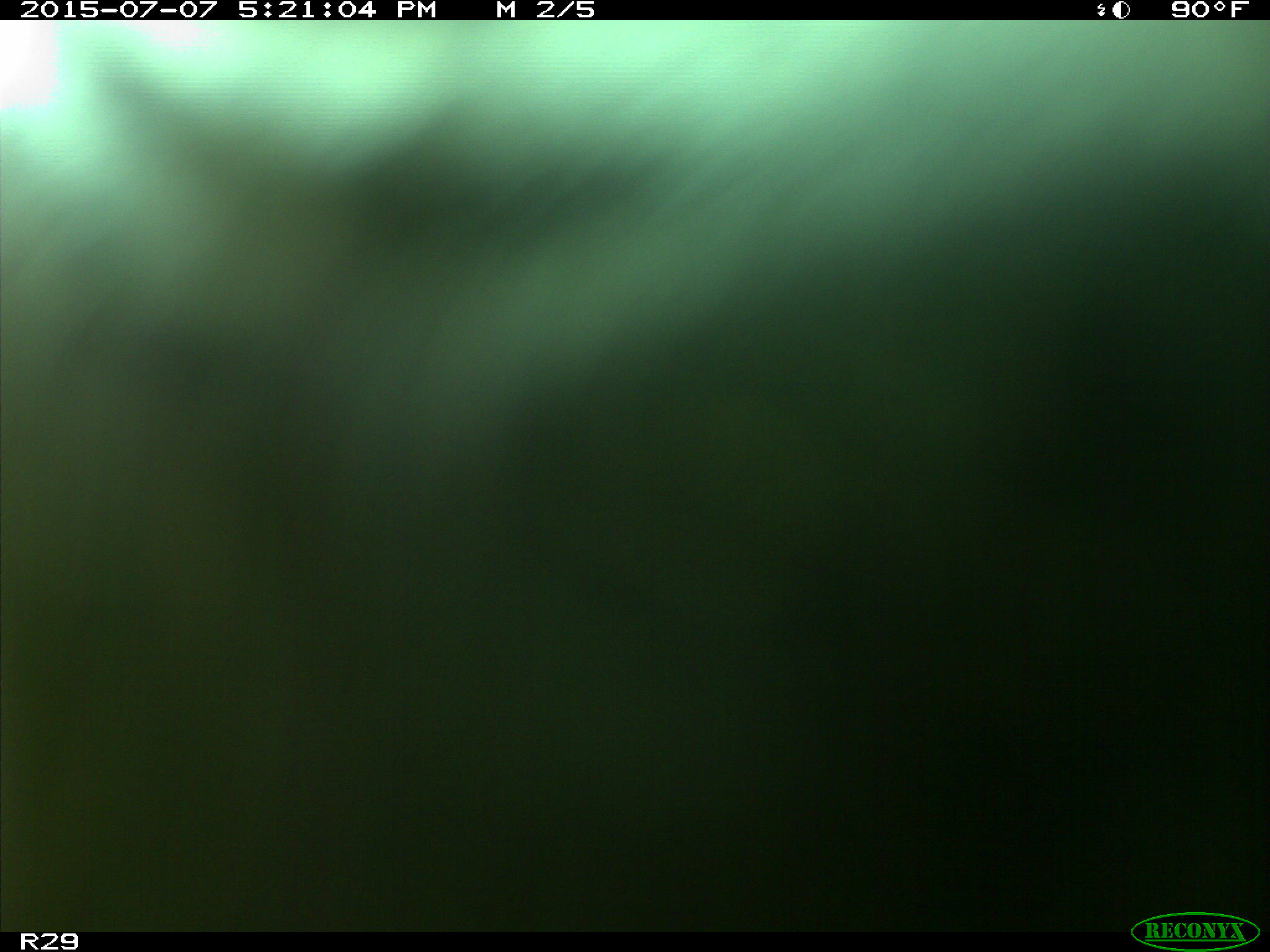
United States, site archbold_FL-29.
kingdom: Animalia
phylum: Chordata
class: Mammalia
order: Artiodactyla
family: Bovidae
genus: Bos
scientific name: Bos taurus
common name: domestic cow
Bos taurus (domestic cow).